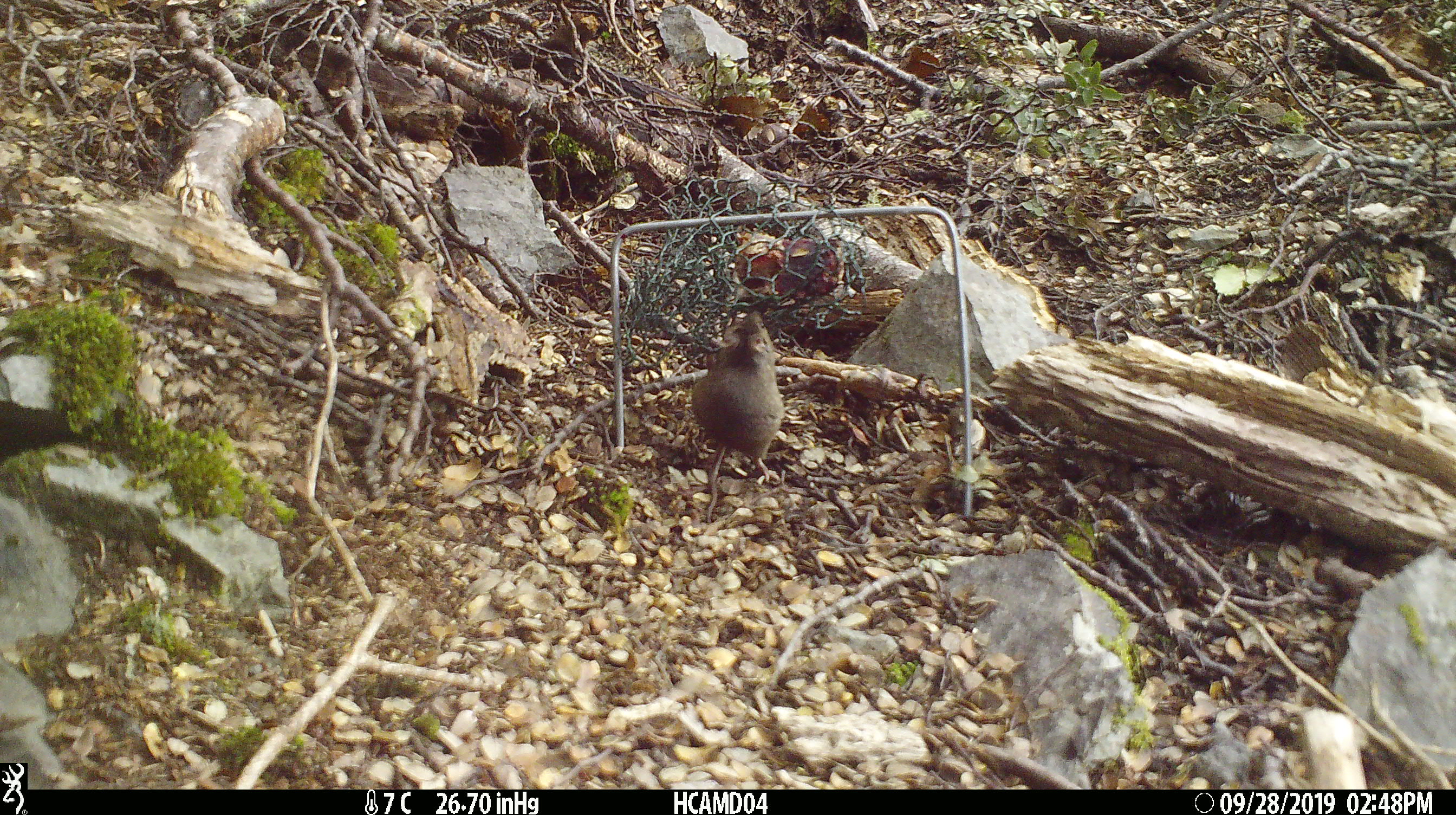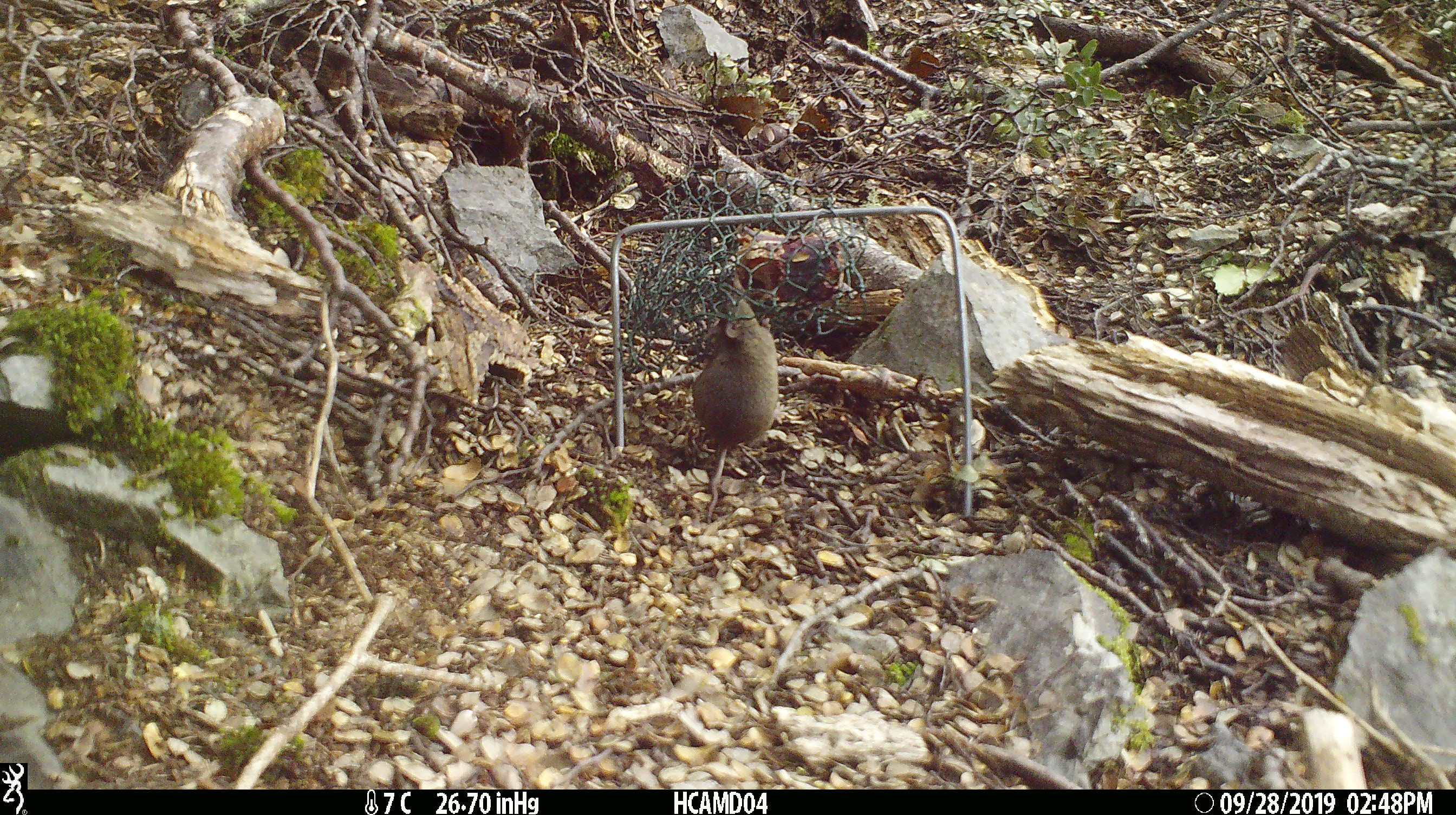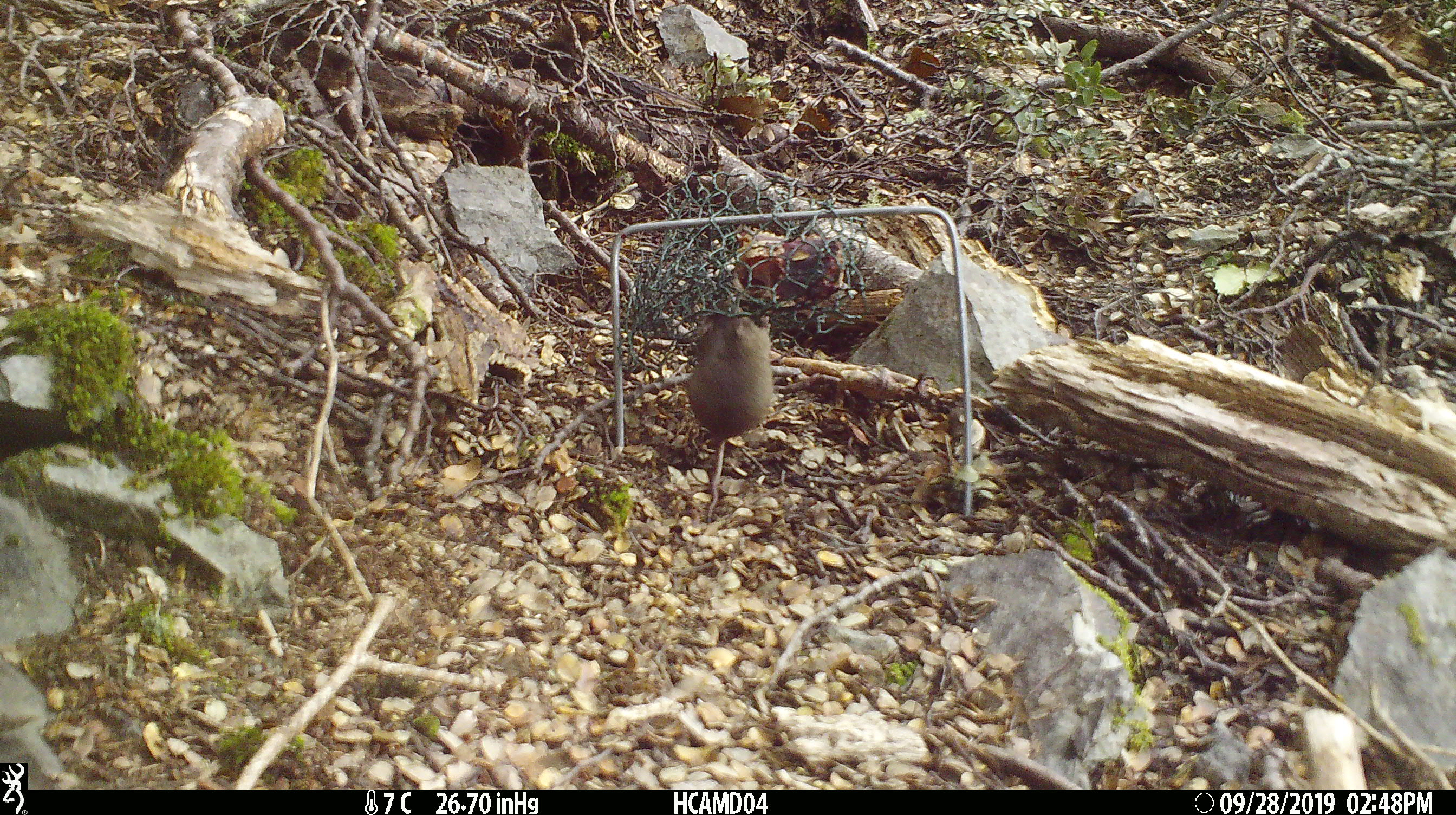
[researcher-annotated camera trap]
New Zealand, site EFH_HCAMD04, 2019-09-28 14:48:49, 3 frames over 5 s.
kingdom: Animalia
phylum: Chordata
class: Mammalia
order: Rodentia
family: Muridae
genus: Mus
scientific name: Mus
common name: mouse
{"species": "mouse (Mus)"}